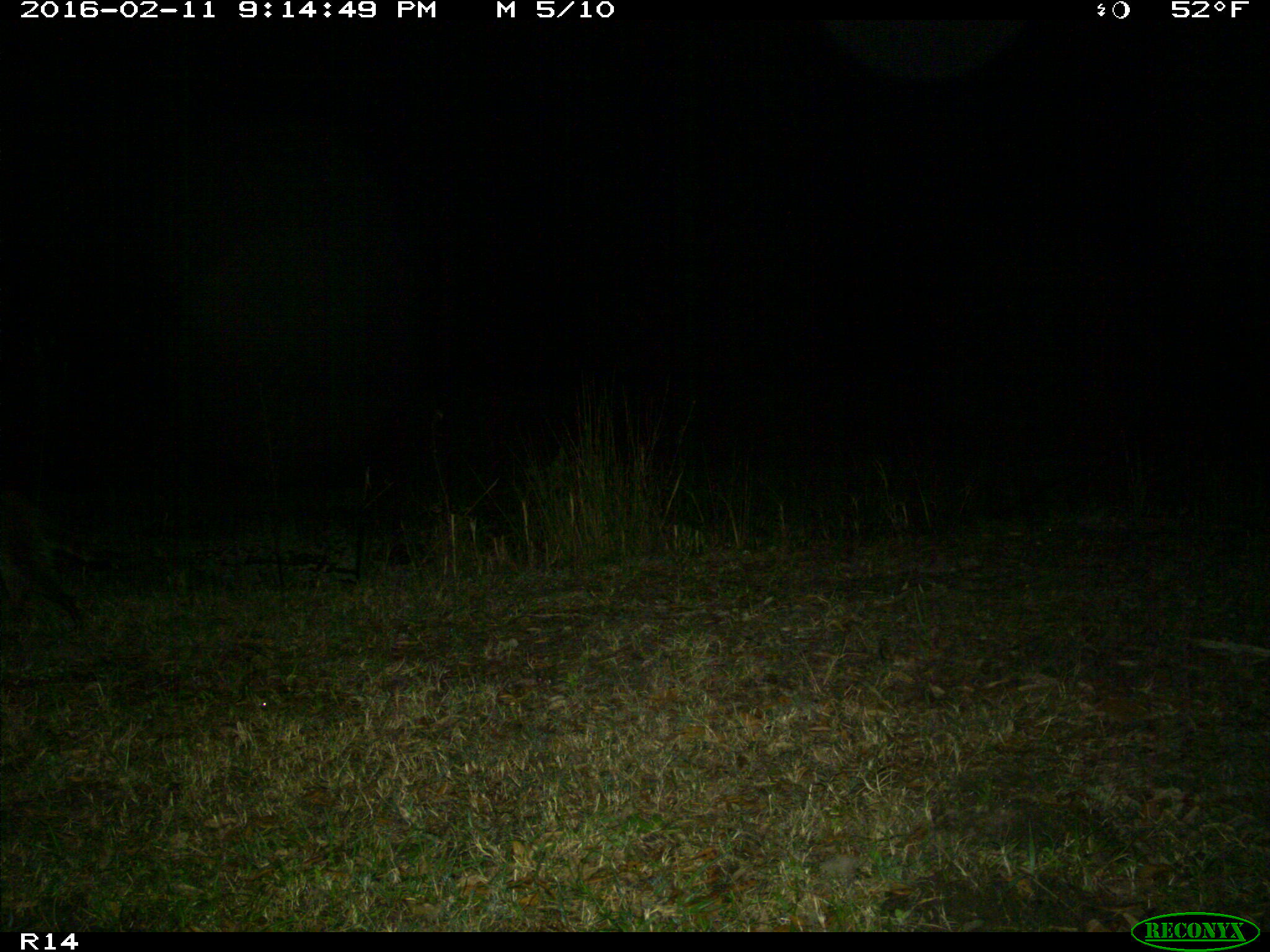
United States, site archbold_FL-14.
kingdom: Animalia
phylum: Chordata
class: Mammalia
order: Carnivora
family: Procyonidae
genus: Procyon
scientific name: Procyon lotor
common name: common raccoon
Procyon lotor (common raccoon).